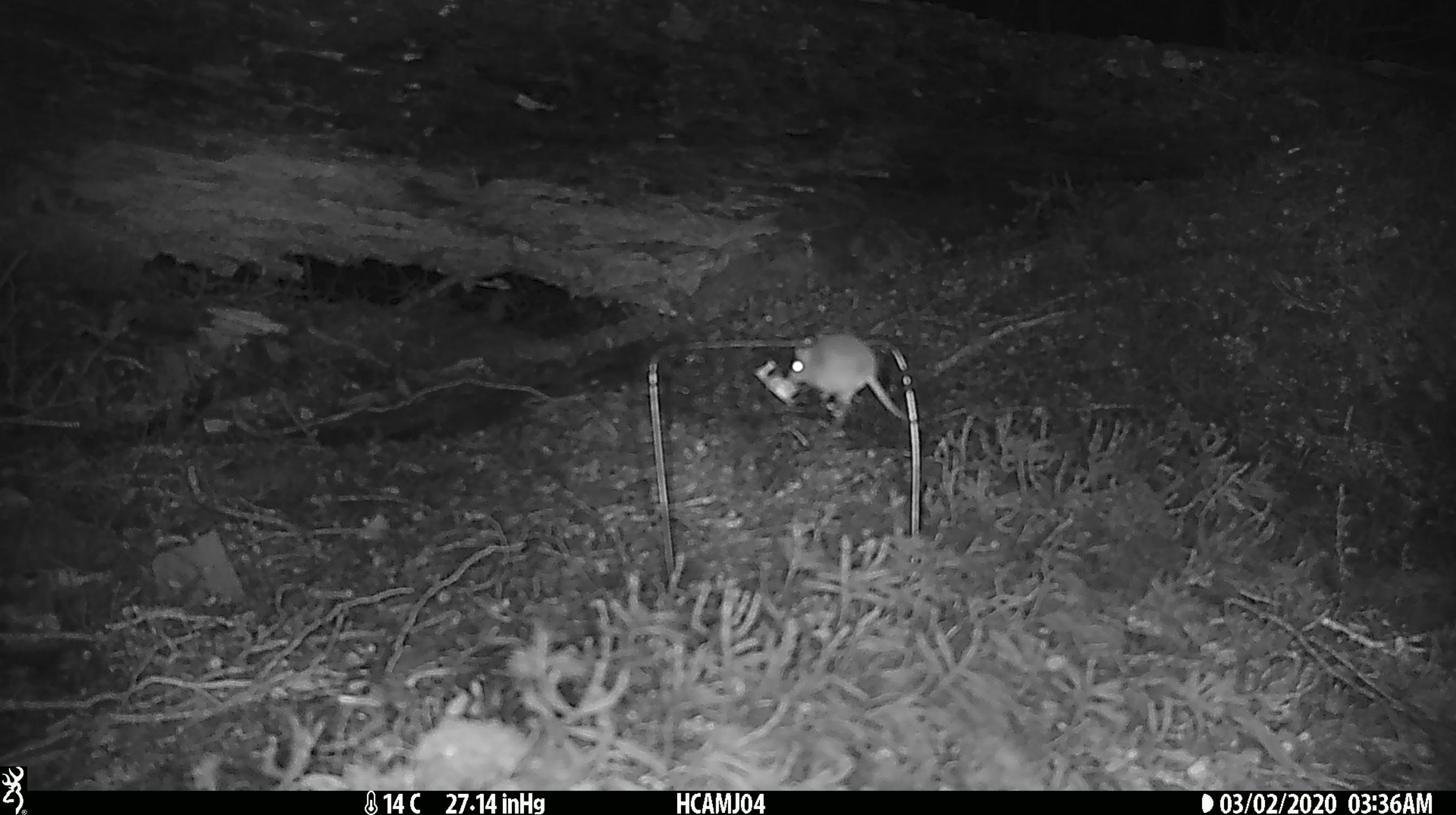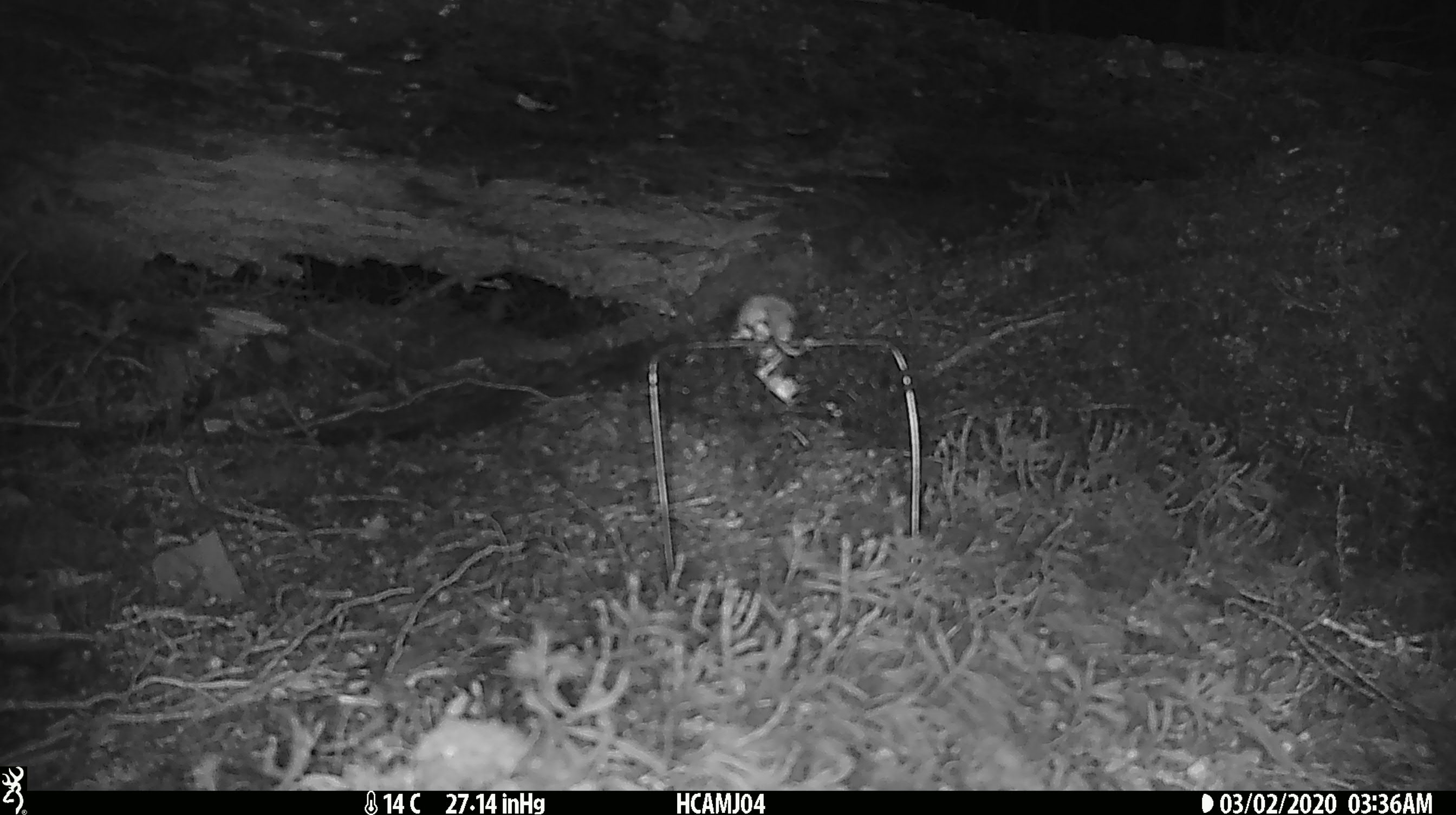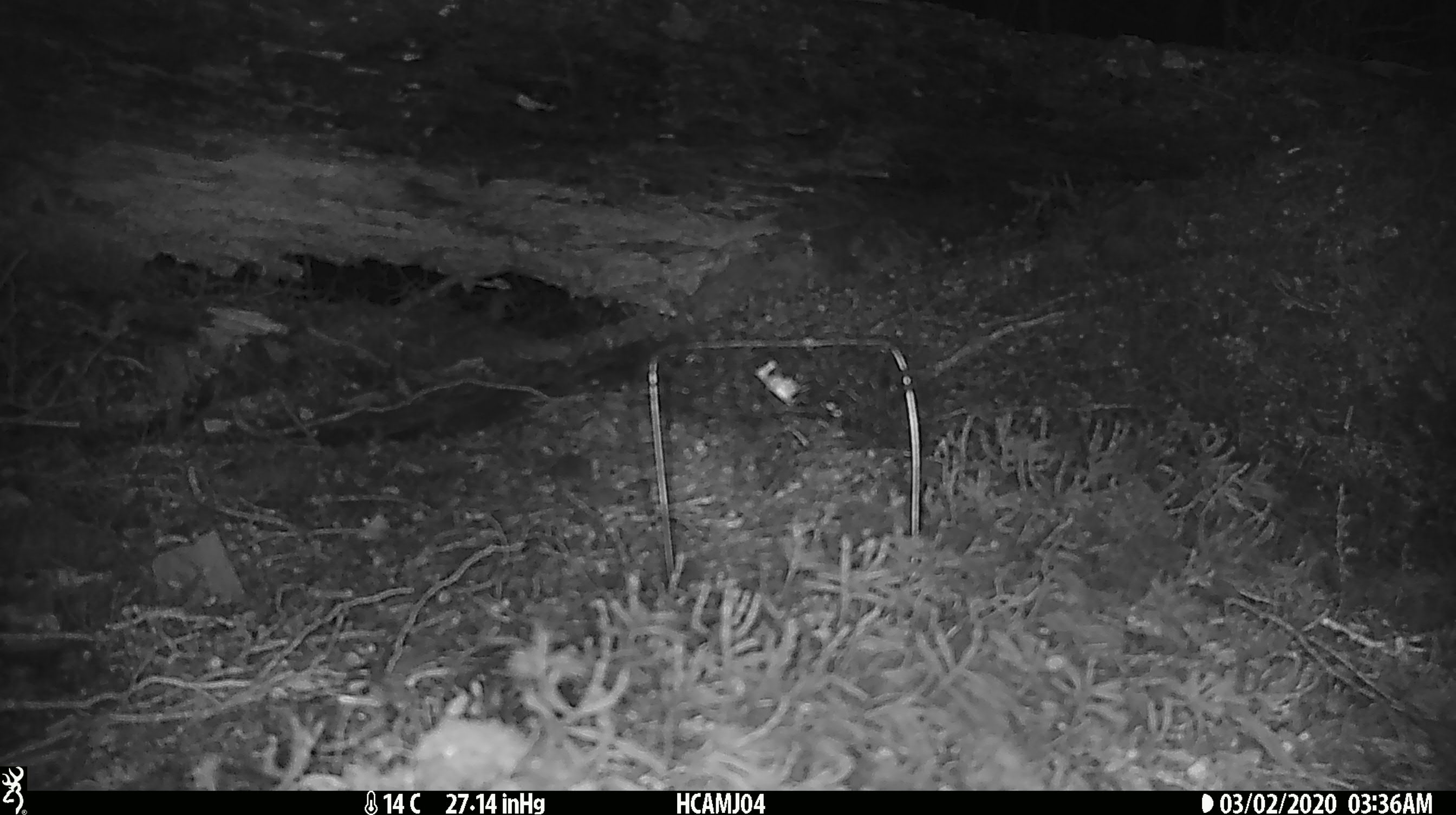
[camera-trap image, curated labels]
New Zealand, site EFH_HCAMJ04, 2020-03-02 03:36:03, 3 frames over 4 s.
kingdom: Animalia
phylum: Chordata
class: Mammalia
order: Rodentia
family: Muridae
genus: Mus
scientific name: Mus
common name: mouse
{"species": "mouse (Mus)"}